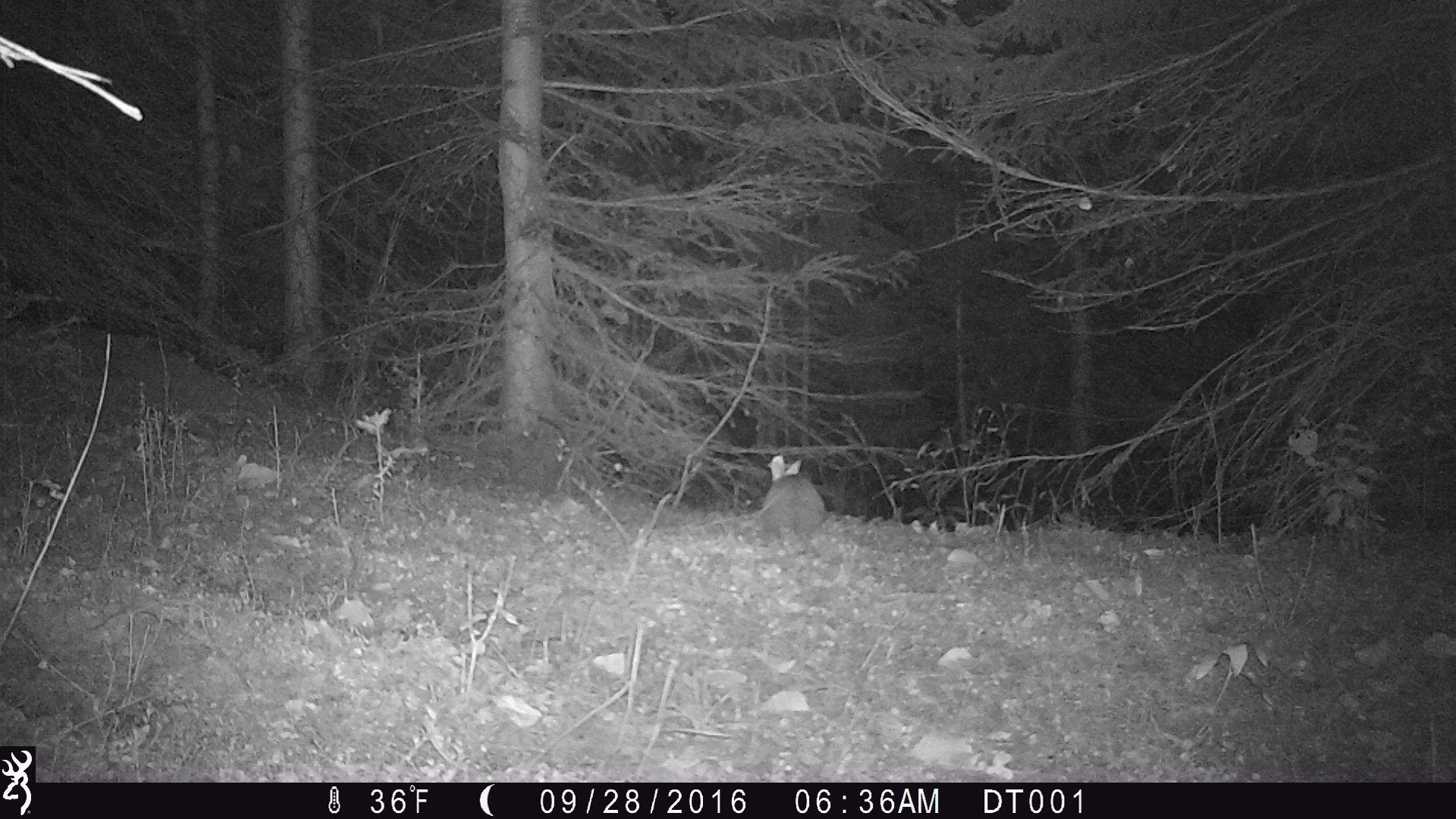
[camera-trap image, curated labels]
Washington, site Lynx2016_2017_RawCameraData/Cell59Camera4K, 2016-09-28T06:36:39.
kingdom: Animalia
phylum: Chordata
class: Mammalia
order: Lagomorpha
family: Leporidae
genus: Lepus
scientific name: Lepus americanus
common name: snowshoe hare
Lepus americanus (snowshoe hare). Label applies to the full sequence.